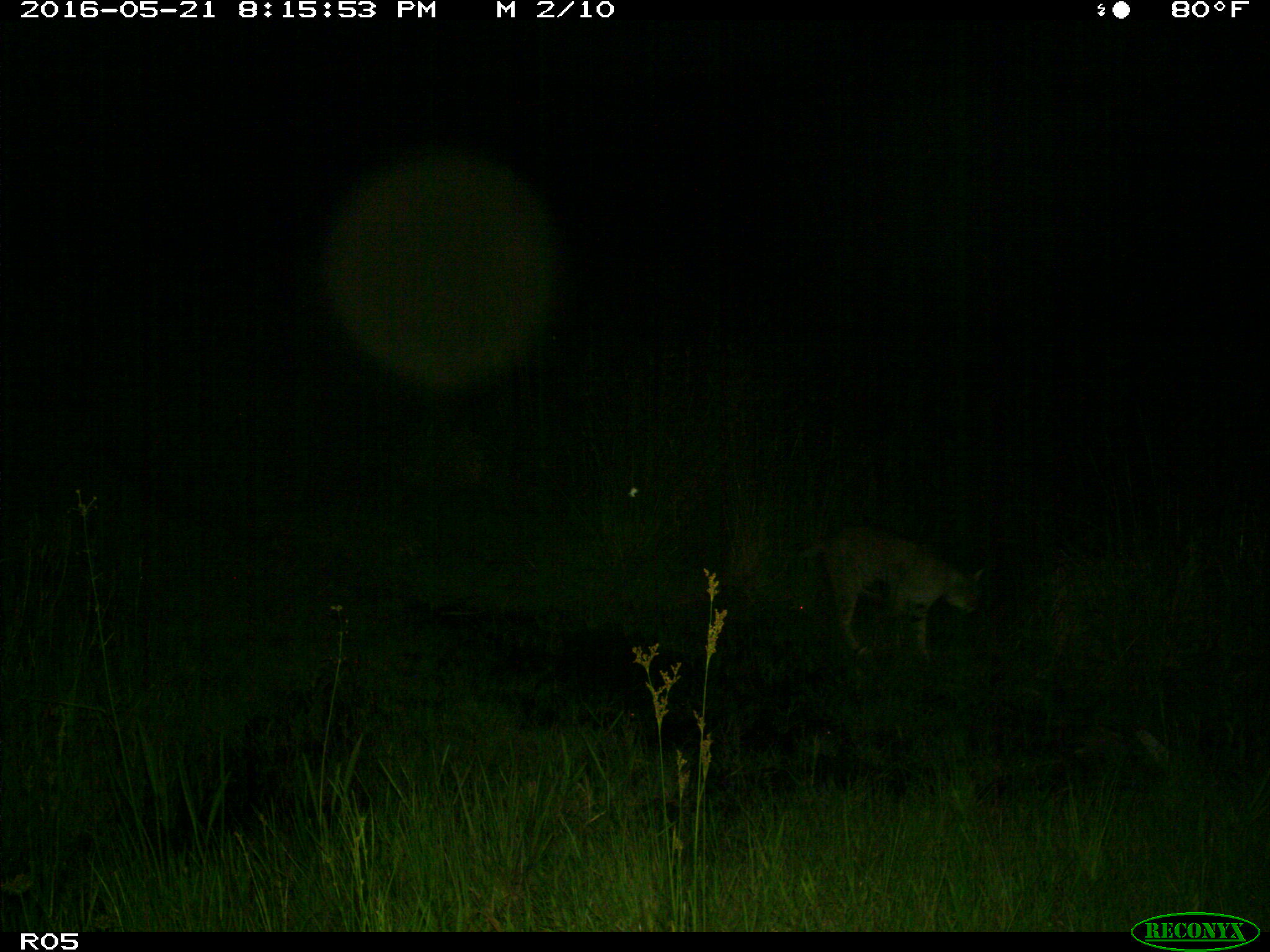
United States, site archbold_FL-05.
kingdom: Animalia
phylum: Chordata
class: Mammalia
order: Carnivora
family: Felidae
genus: Lynx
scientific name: Lynx rufus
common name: bobcat